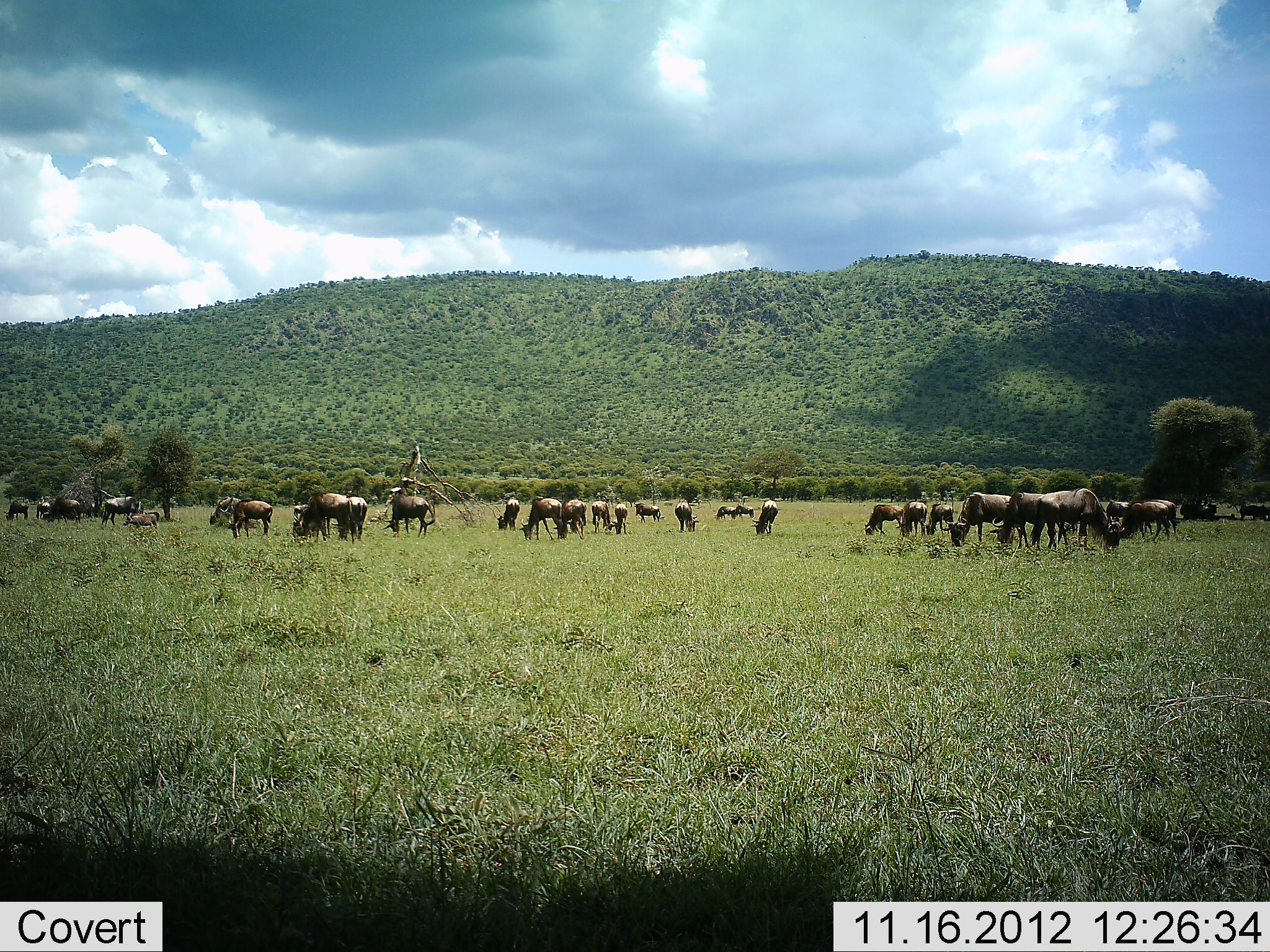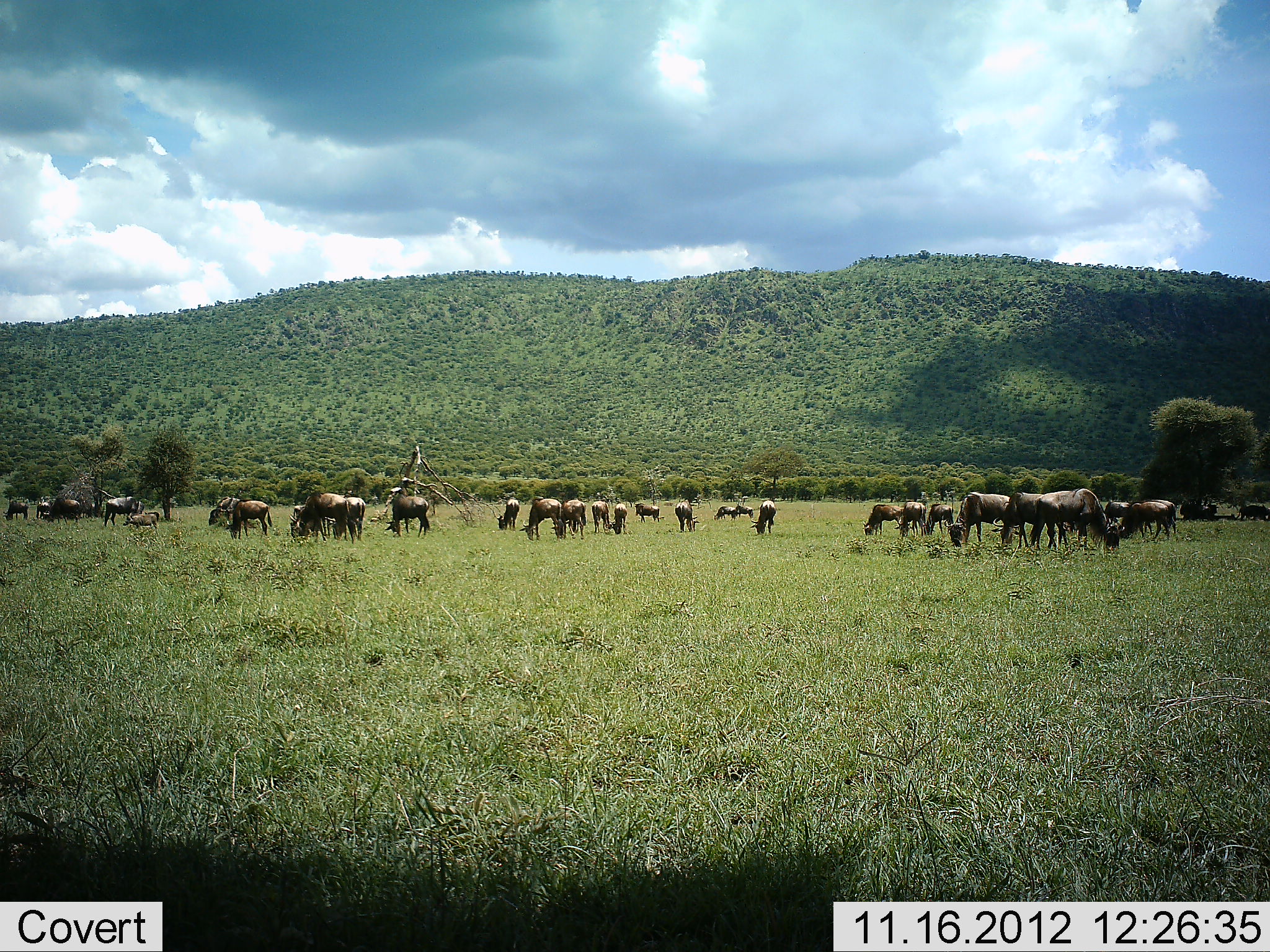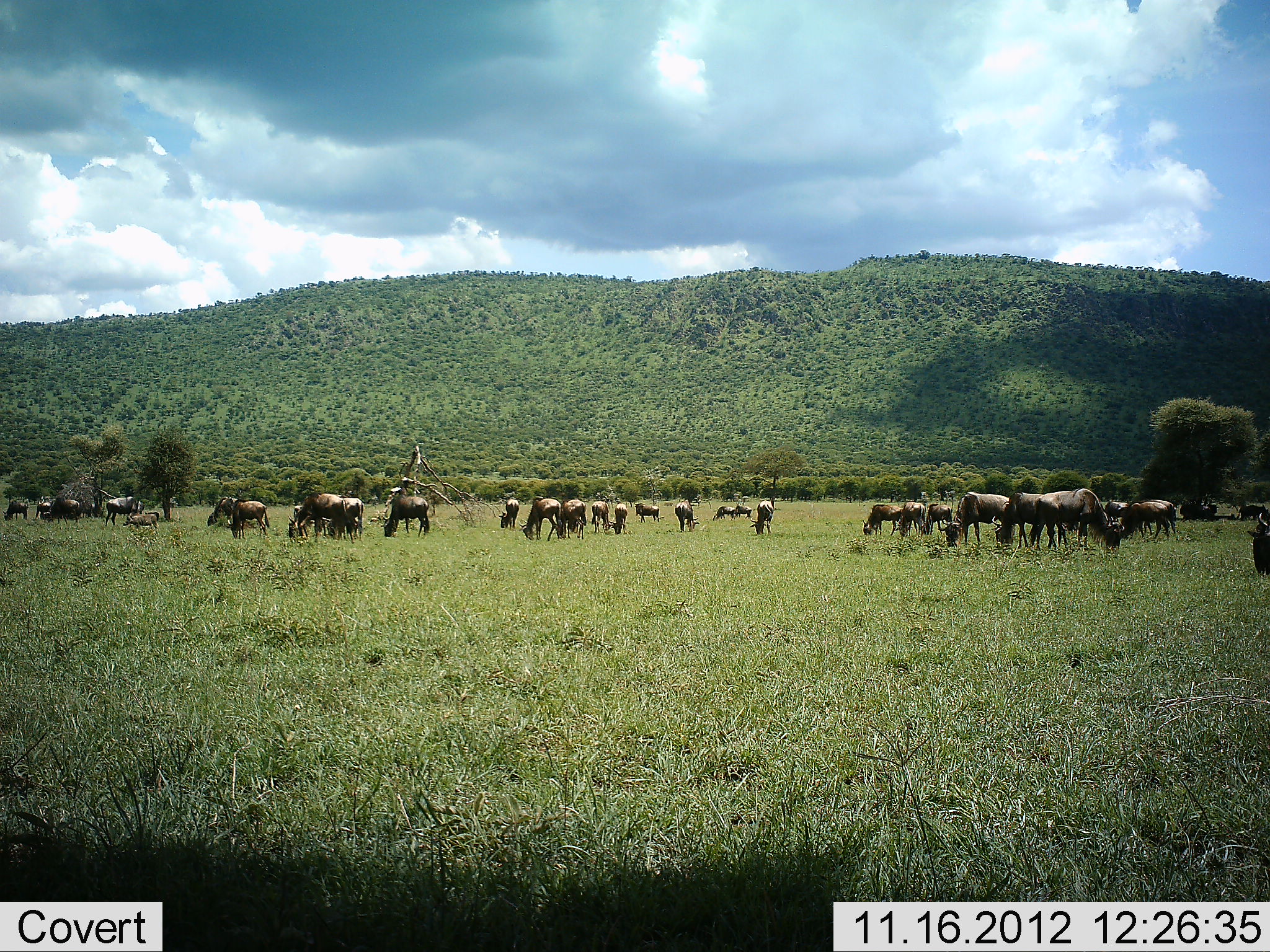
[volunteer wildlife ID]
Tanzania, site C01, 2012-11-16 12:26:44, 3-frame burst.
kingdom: Animalia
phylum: Chordata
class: Mammalia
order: Artiodactyla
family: Bovidae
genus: Connochaetes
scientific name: Connochaetes taurinus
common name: blue wildebeest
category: wildebeest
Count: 11-50.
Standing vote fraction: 60%.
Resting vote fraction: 0%.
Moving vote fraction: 20%.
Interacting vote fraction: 0%.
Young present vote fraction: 0%.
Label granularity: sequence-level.